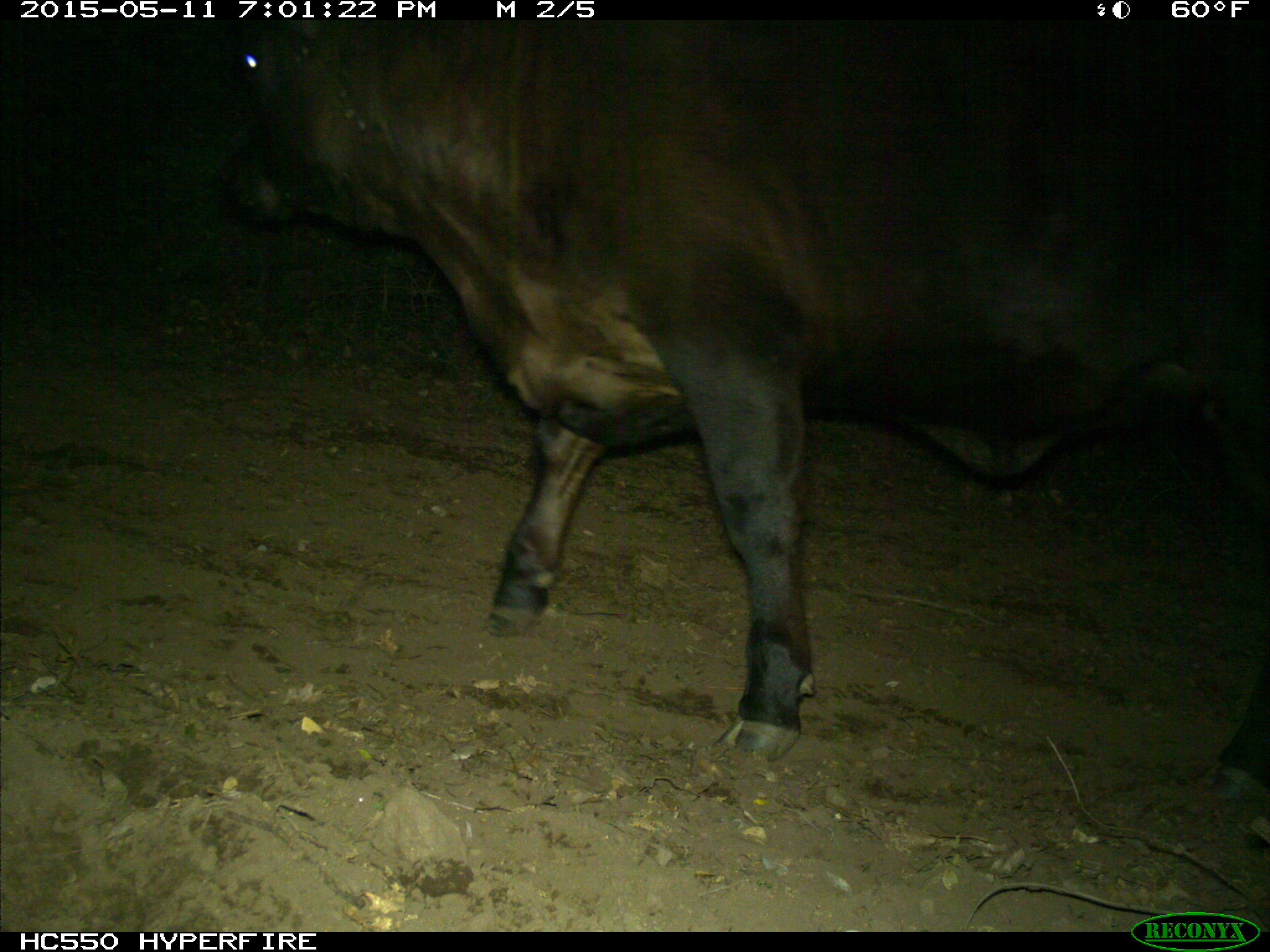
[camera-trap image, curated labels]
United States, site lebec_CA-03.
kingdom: Animalia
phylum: Chordata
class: Mammalia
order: Artiodactyla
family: Bovidae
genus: Bos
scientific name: Bos taurus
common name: domestic cow